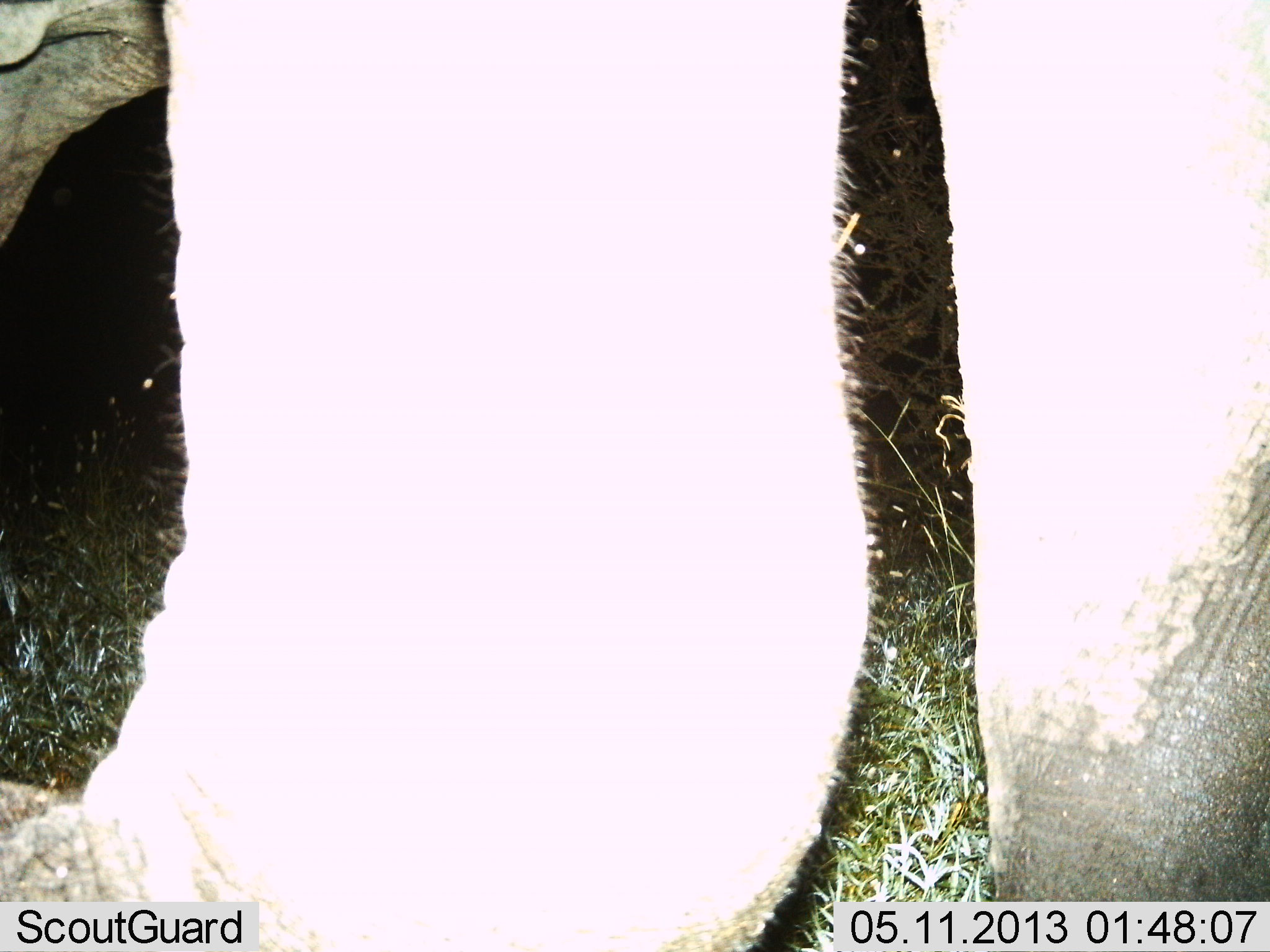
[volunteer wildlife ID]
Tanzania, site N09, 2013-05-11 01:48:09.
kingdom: Animalia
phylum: Chordata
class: Mammalia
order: Proboscidea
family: Elephantidae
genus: Loxodonta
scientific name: Loxodonta africana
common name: african bush elephant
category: elephant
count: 1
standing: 74%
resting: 0%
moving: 26%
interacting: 0%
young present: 0%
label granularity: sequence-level